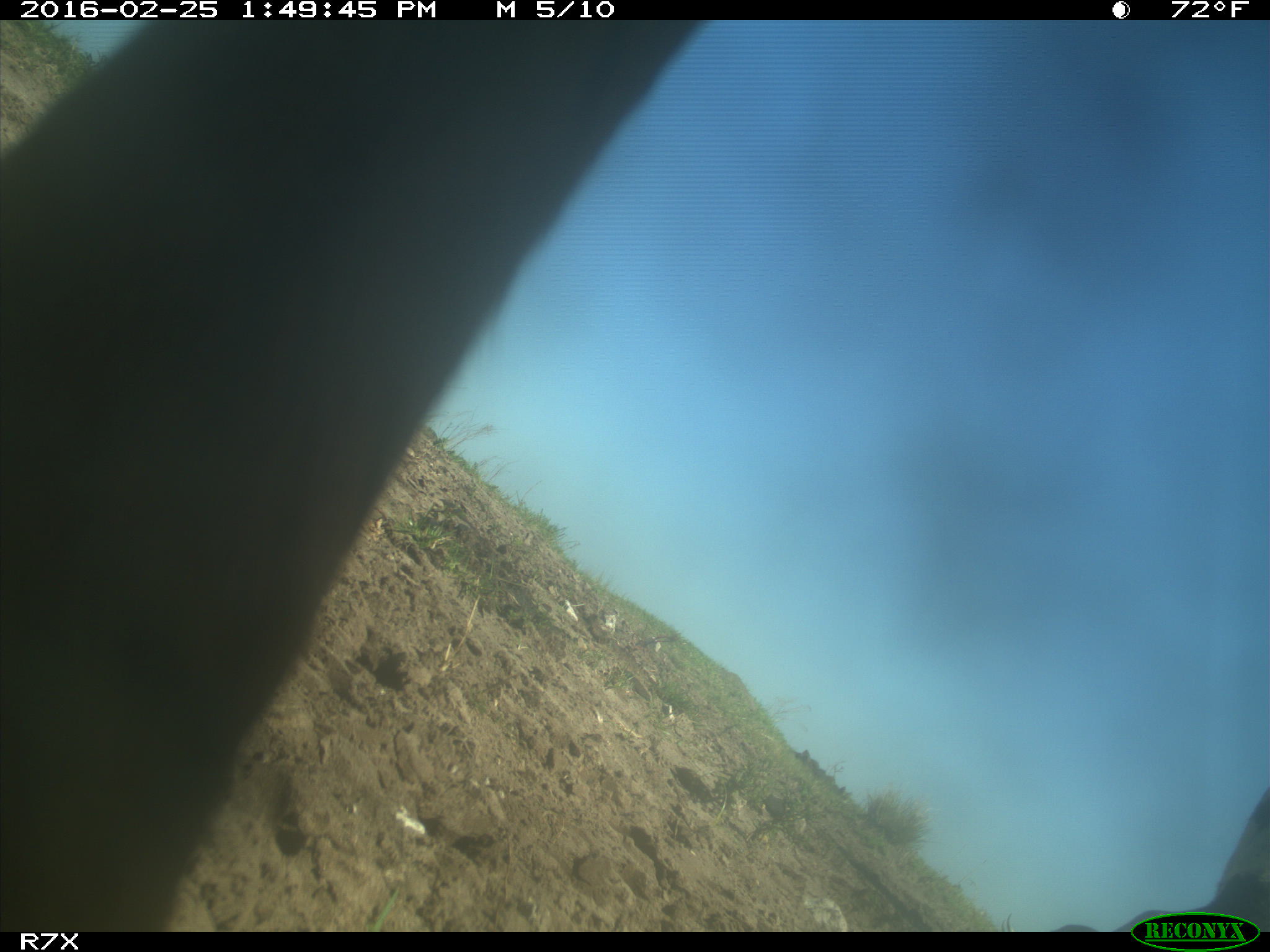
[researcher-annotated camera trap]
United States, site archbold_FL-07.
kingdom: Animalia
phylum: Chordata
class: Mammalia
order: Artiodactyla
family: Bovidae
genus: Bos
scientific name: Bos taurus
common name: domestic cow